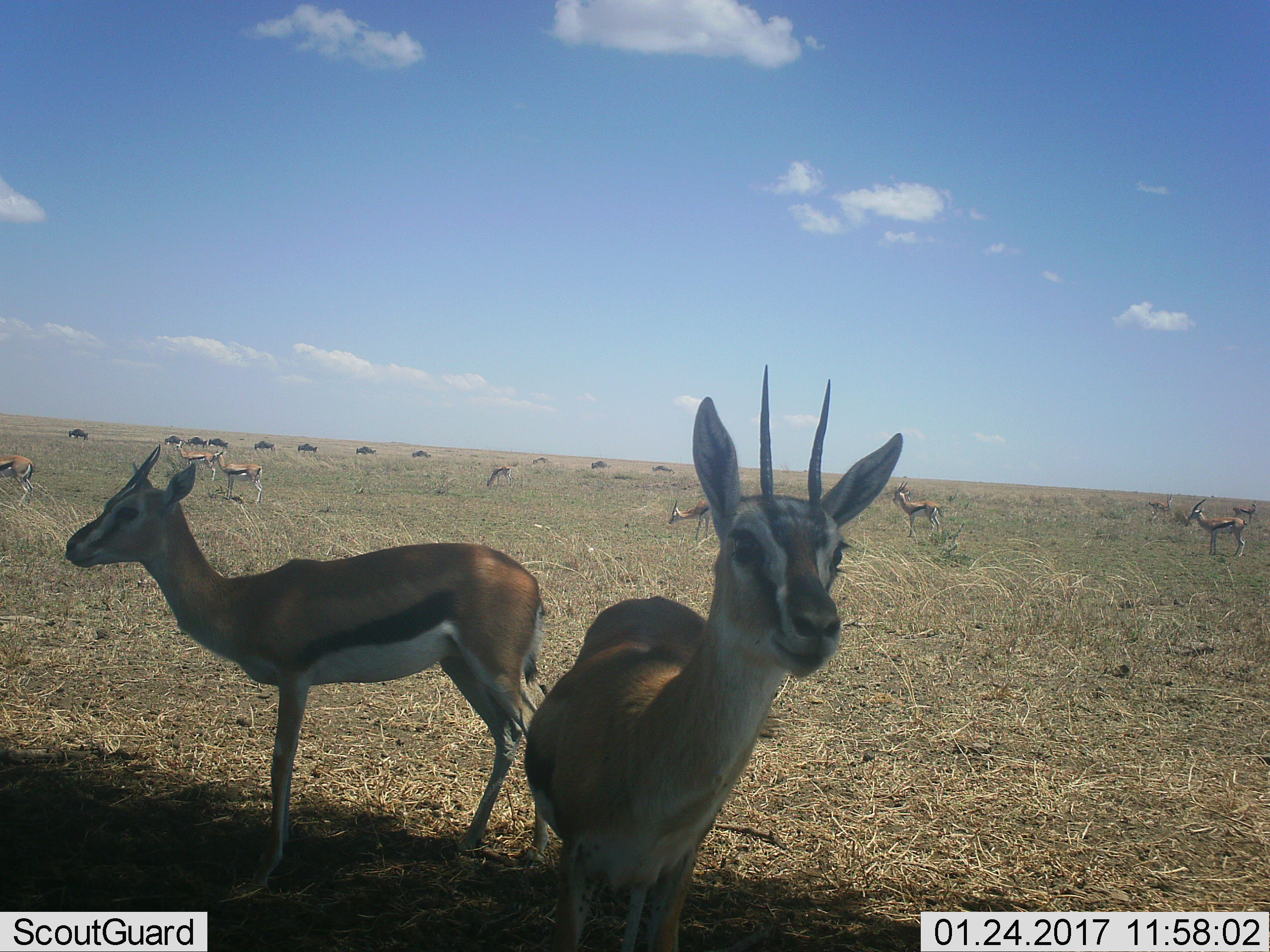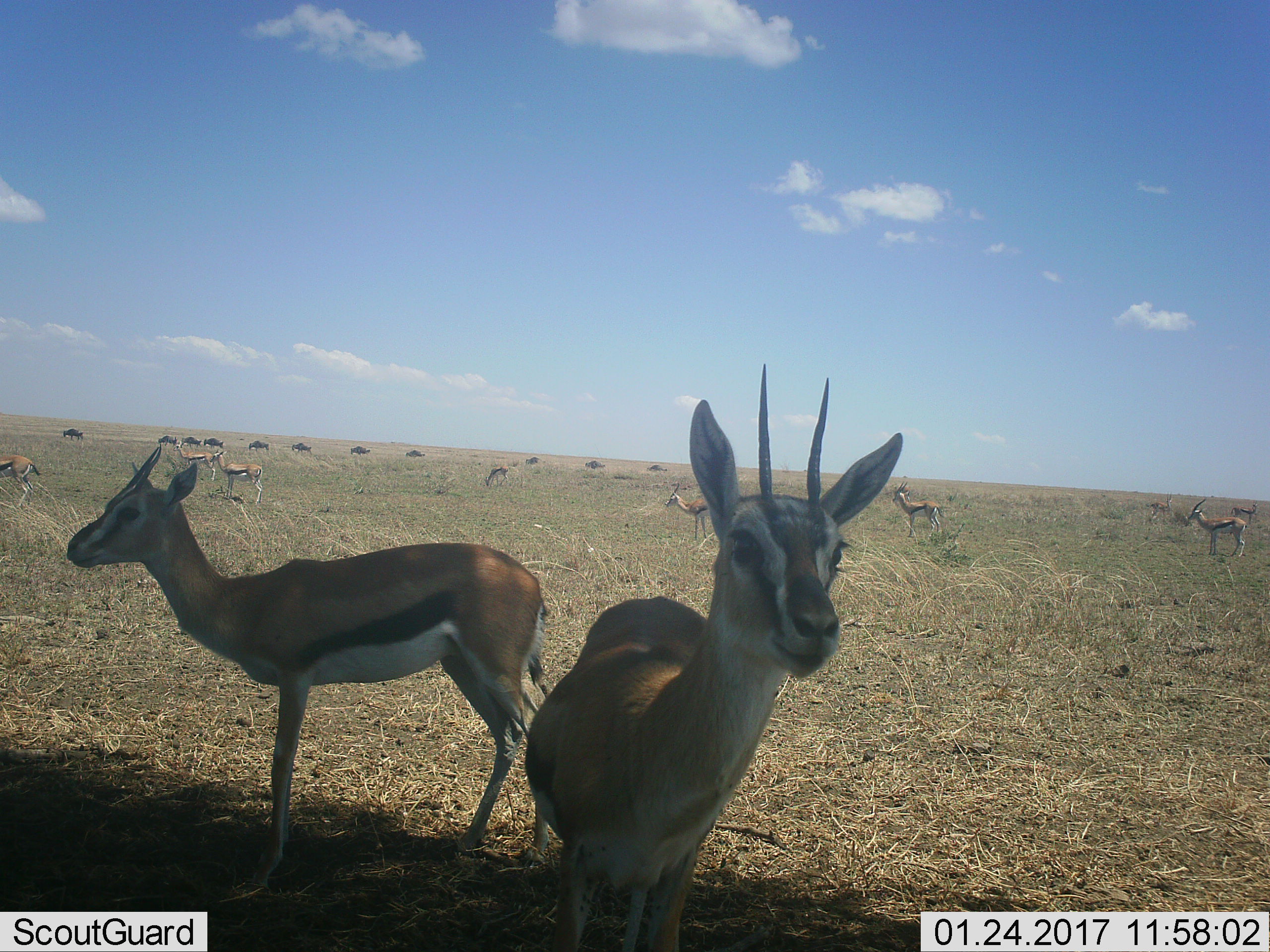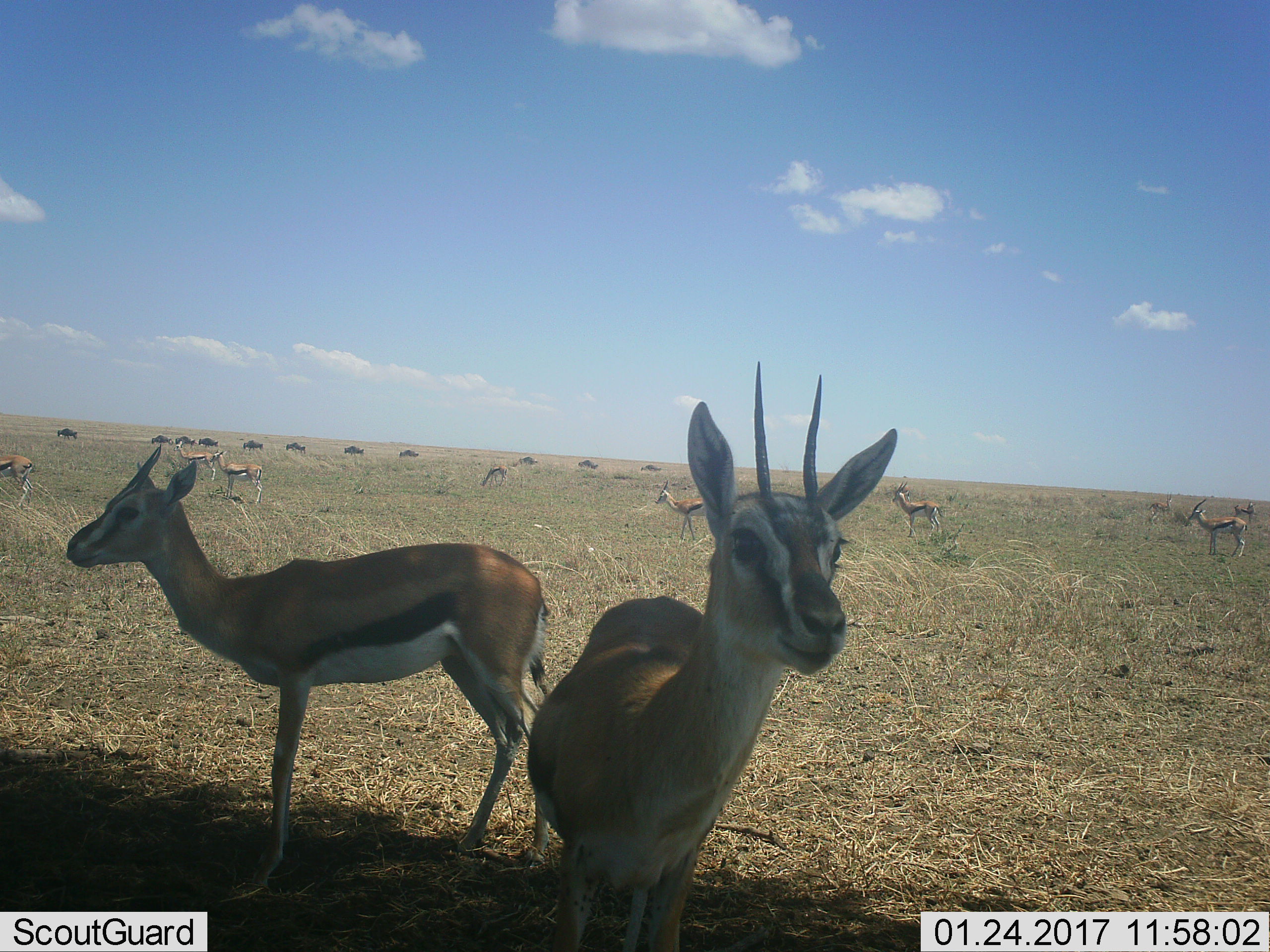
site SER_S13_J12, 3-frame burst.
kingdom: Animalia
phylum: Chordata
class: Mammalia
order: Artiodactyla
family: Bovidae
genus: Eudorcas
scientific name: Eudorcas thomsonii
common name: thomson's gazelle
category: gazellethomsons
Gazellethomsons (thomson's gazelle) (Eudorcas thomsonii), count 10. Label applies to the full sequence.